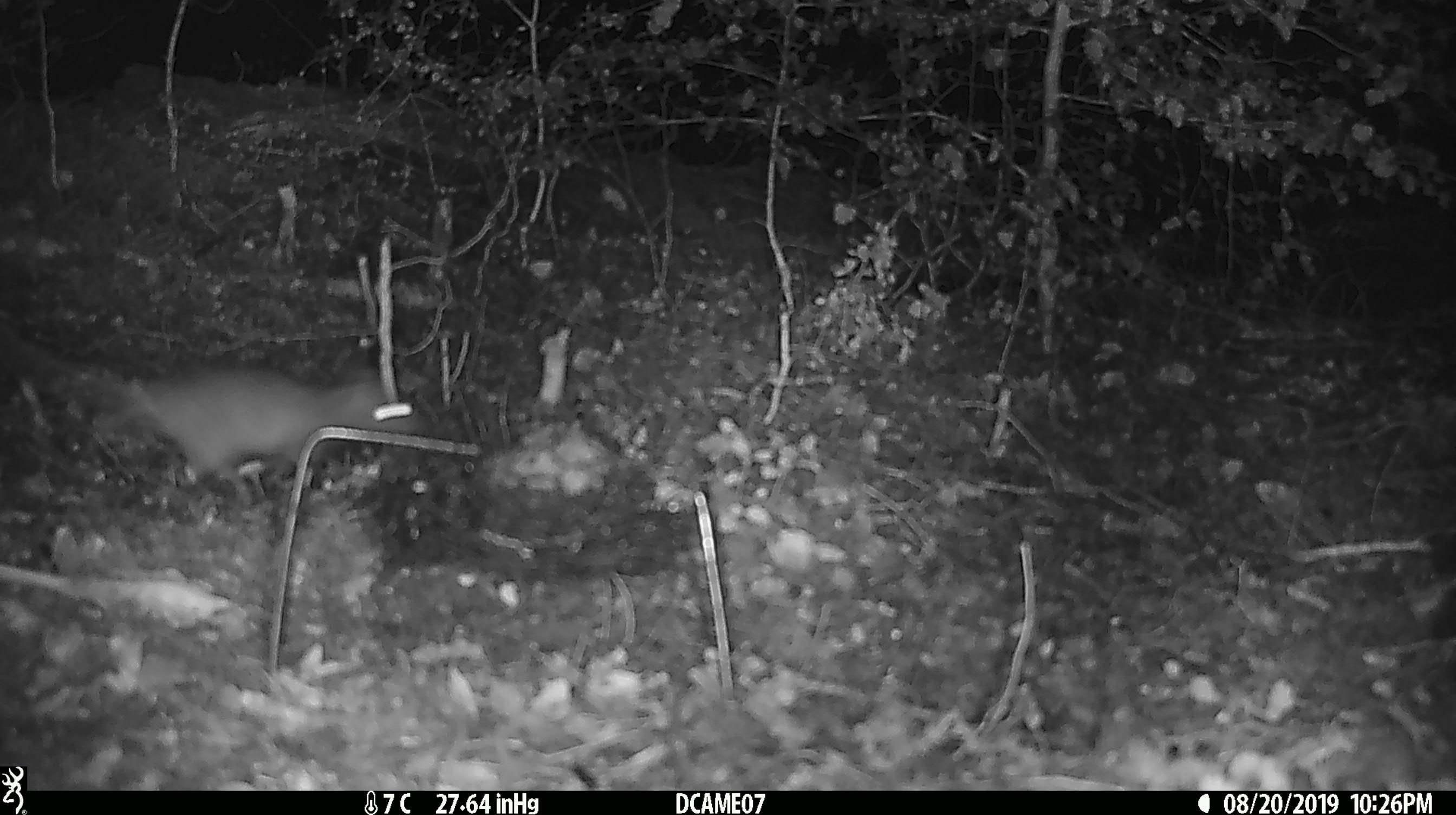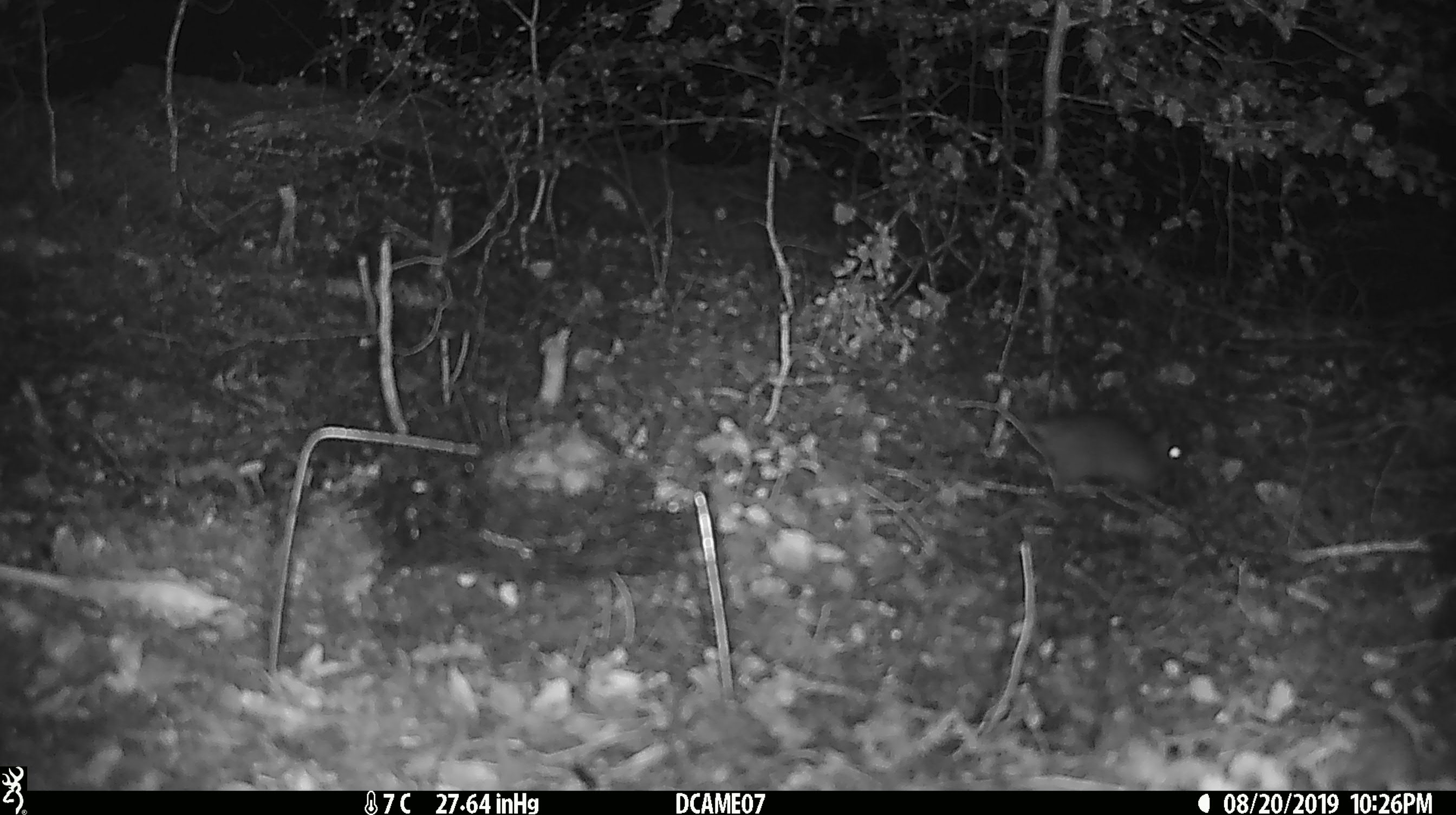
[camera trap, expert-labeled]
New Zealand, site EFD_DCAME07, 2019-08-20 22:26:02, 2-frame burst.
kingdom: Animalia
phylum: Chordata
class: Mammalia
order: Rodentia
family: Muridae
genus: Rattus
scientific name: Rattus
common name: rat